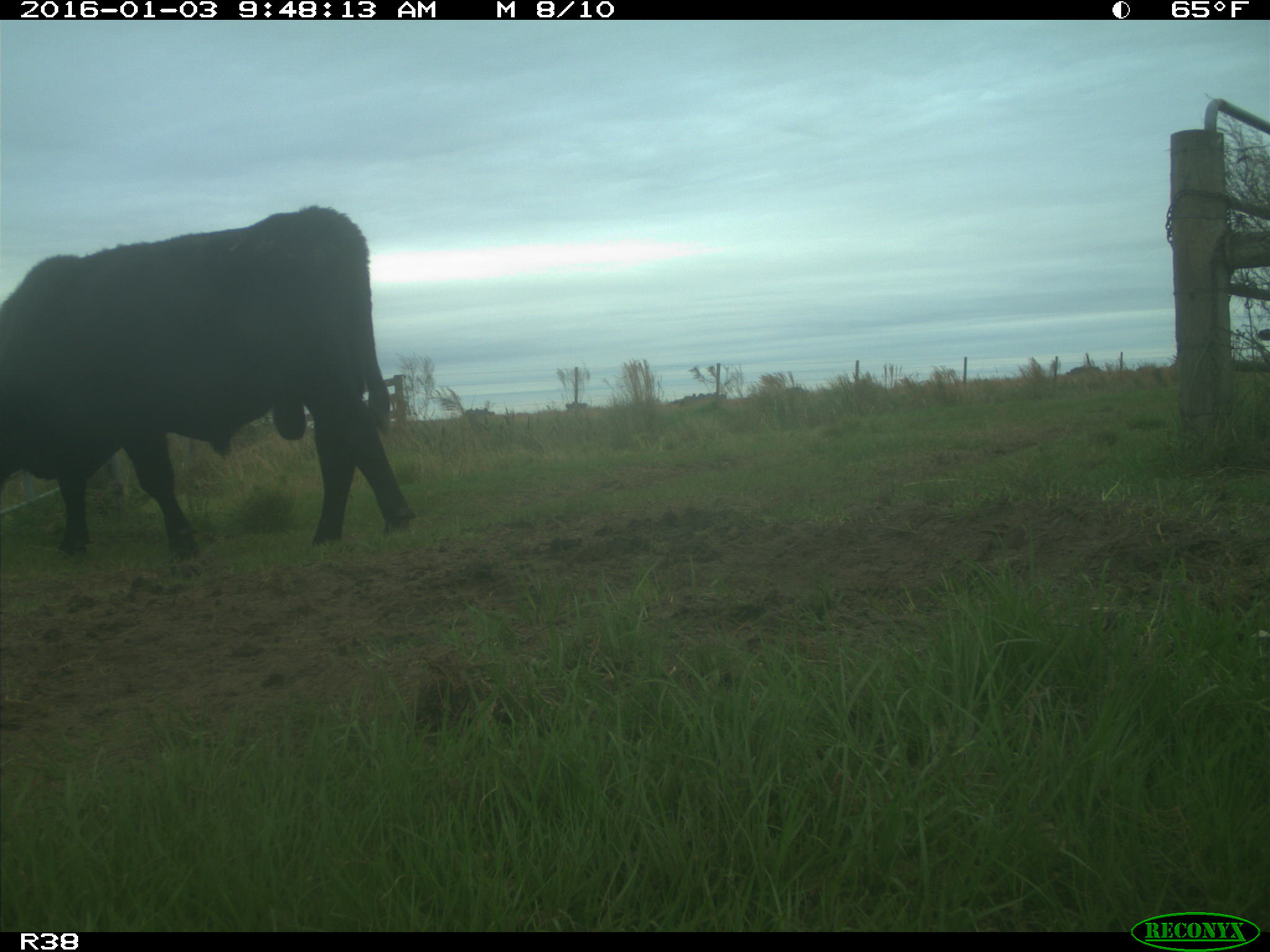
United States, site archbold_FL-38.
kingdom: Animalia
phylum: Chordata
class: Mammalia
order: Artiodactyla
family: Bovidae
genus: Bos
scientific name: Bos taurus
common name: domestic cow